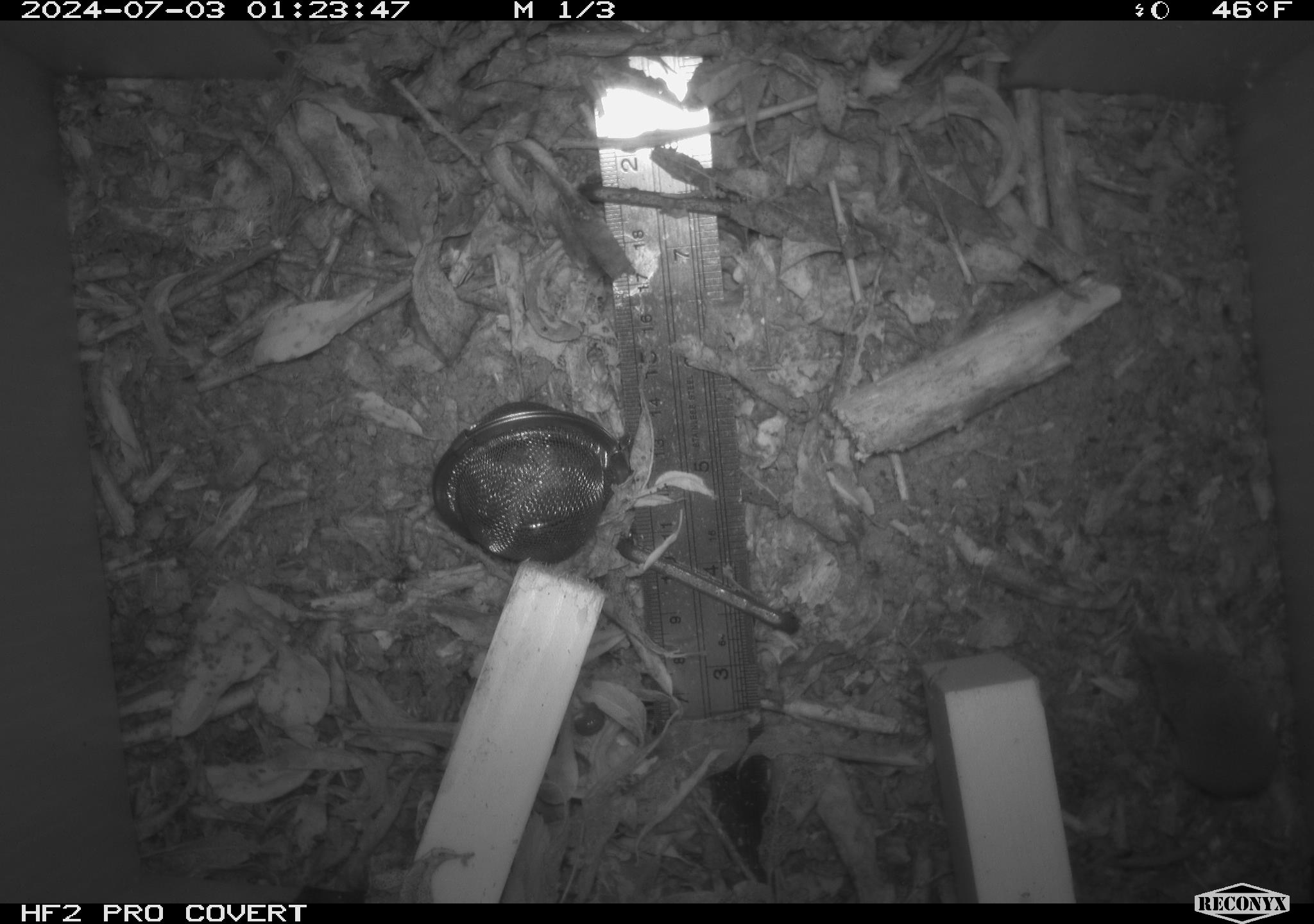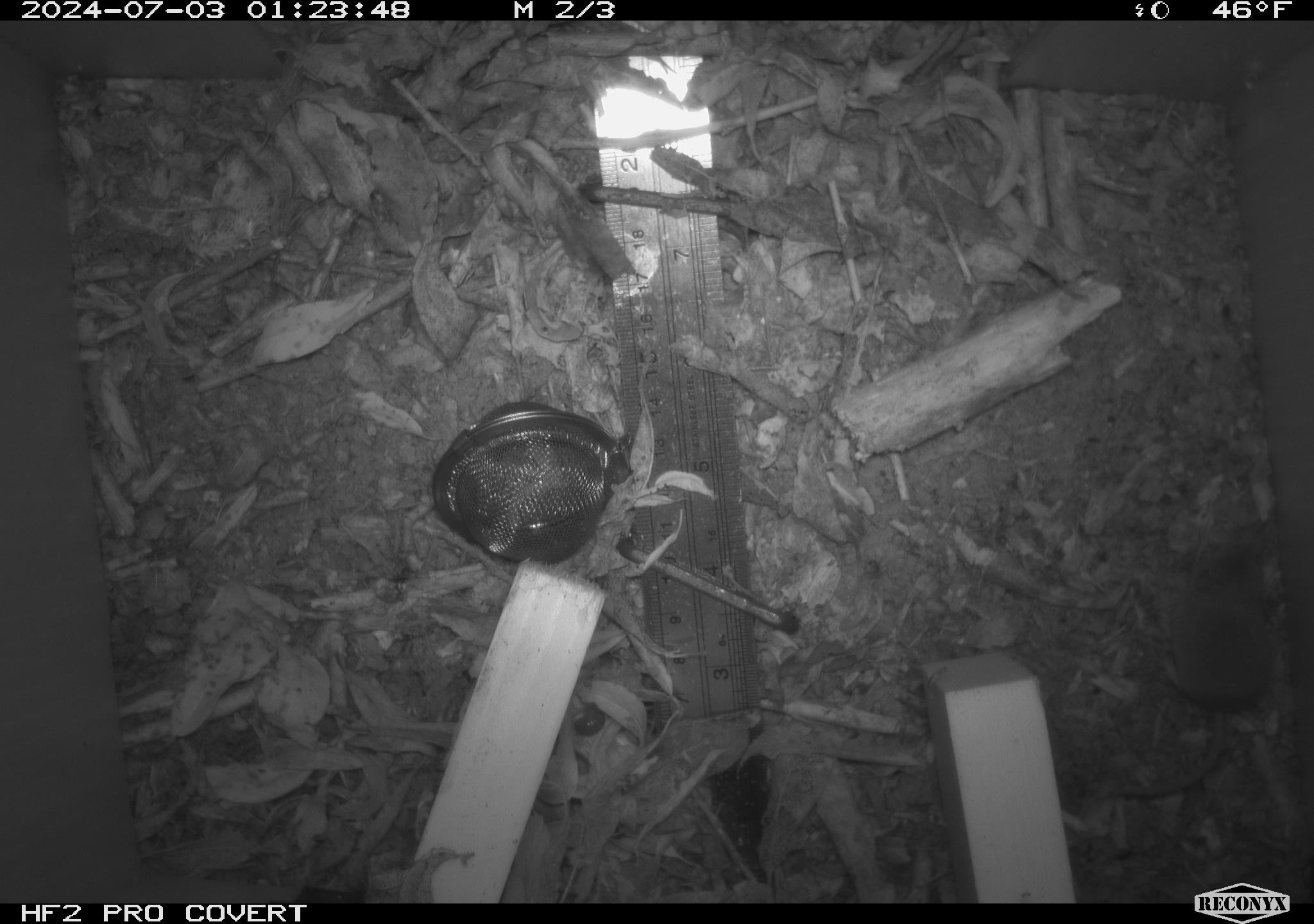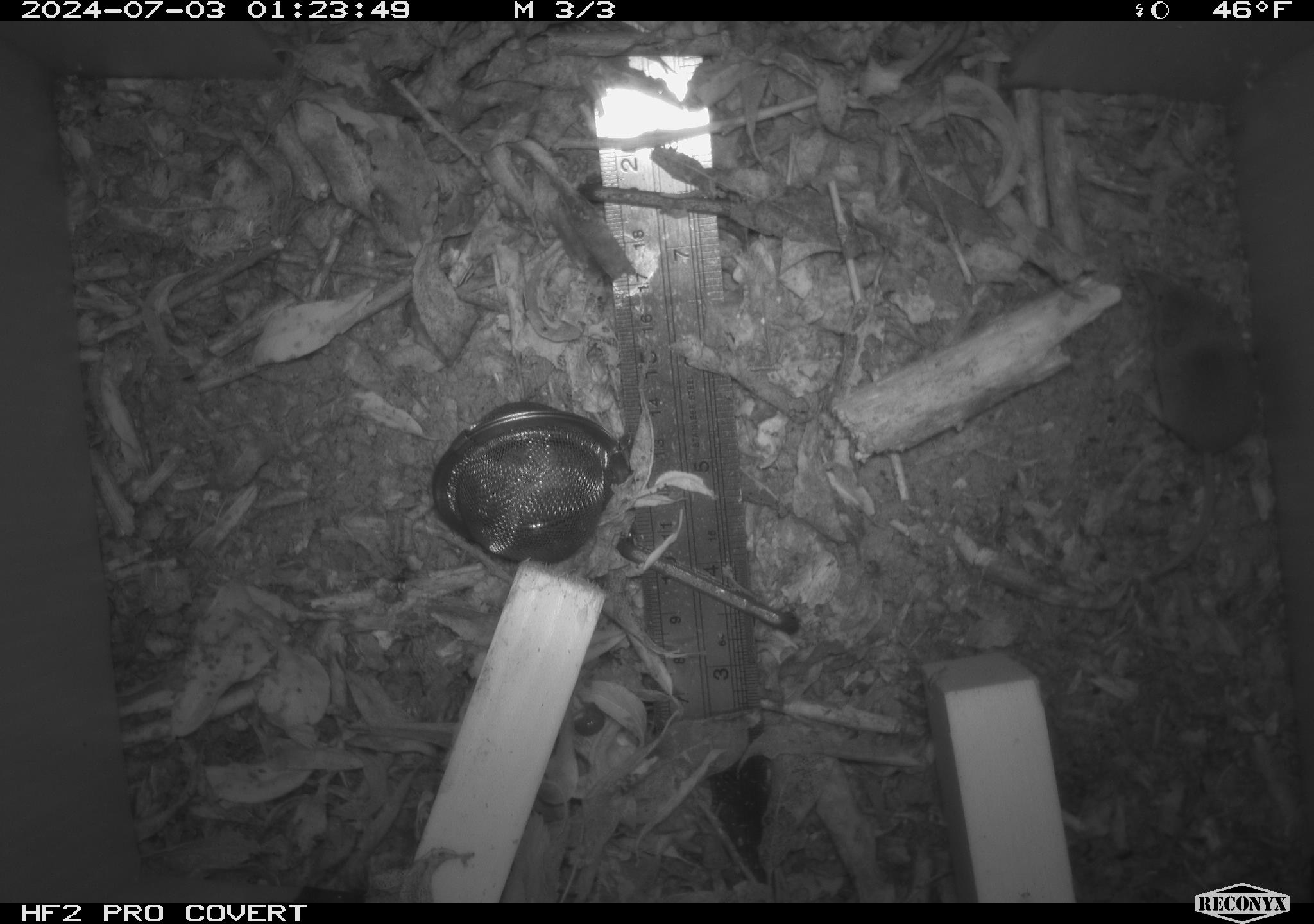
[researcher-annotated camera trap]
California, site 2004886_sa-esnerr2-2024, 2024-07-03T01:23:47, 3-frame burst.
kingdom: Animalia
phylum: Chordata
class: Mammalia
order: Rodentia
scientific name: Rodentia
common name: rodent